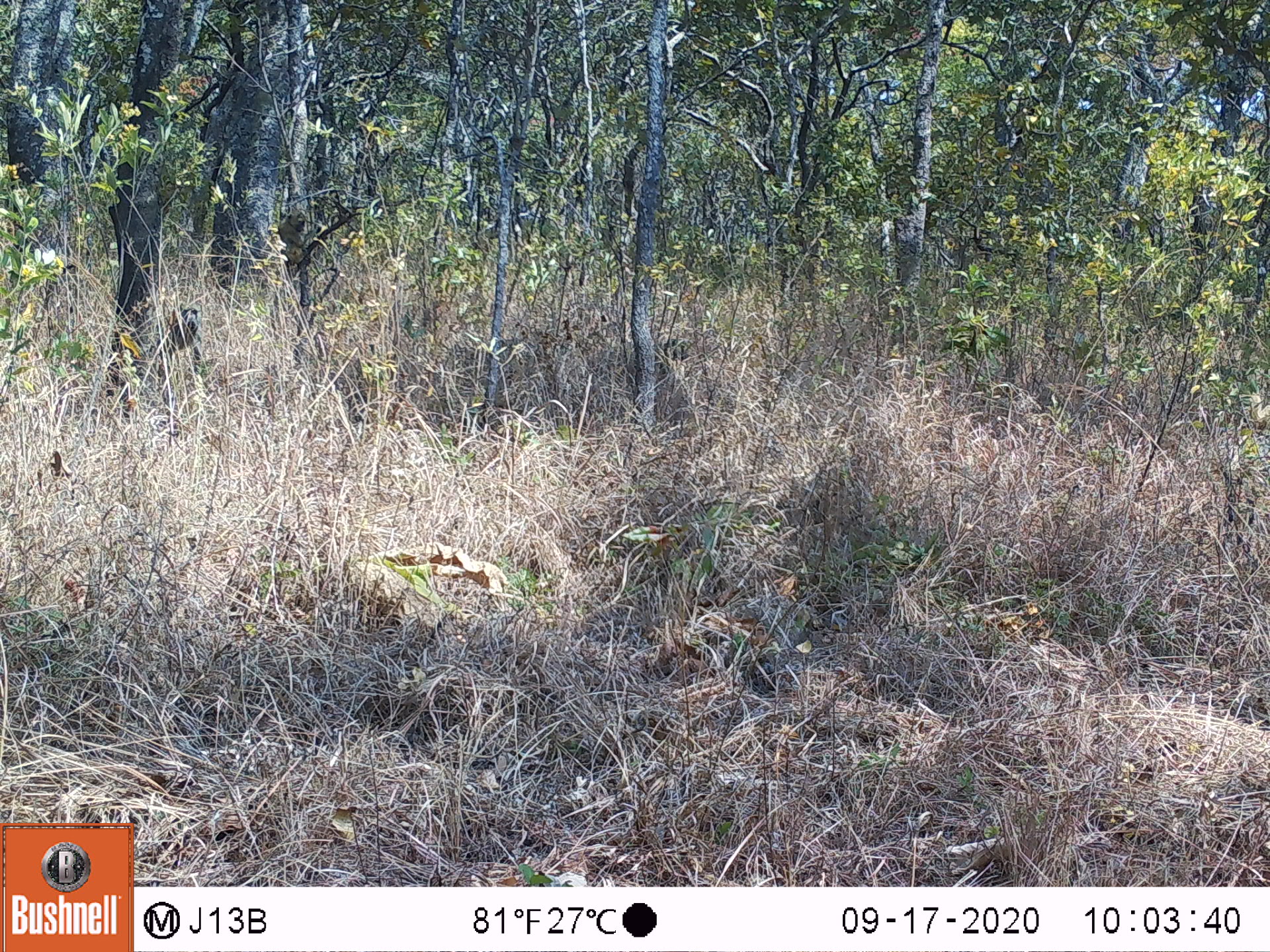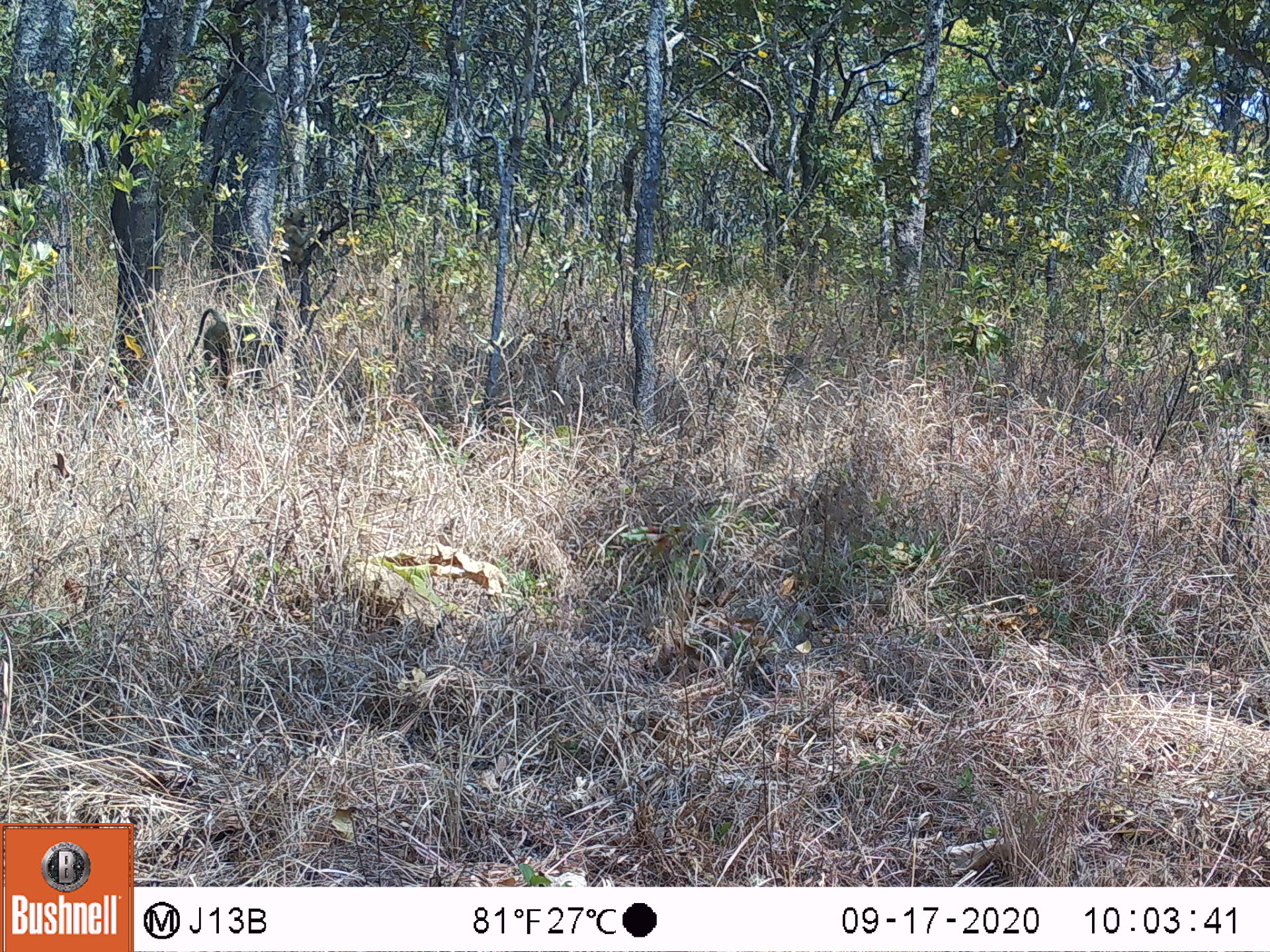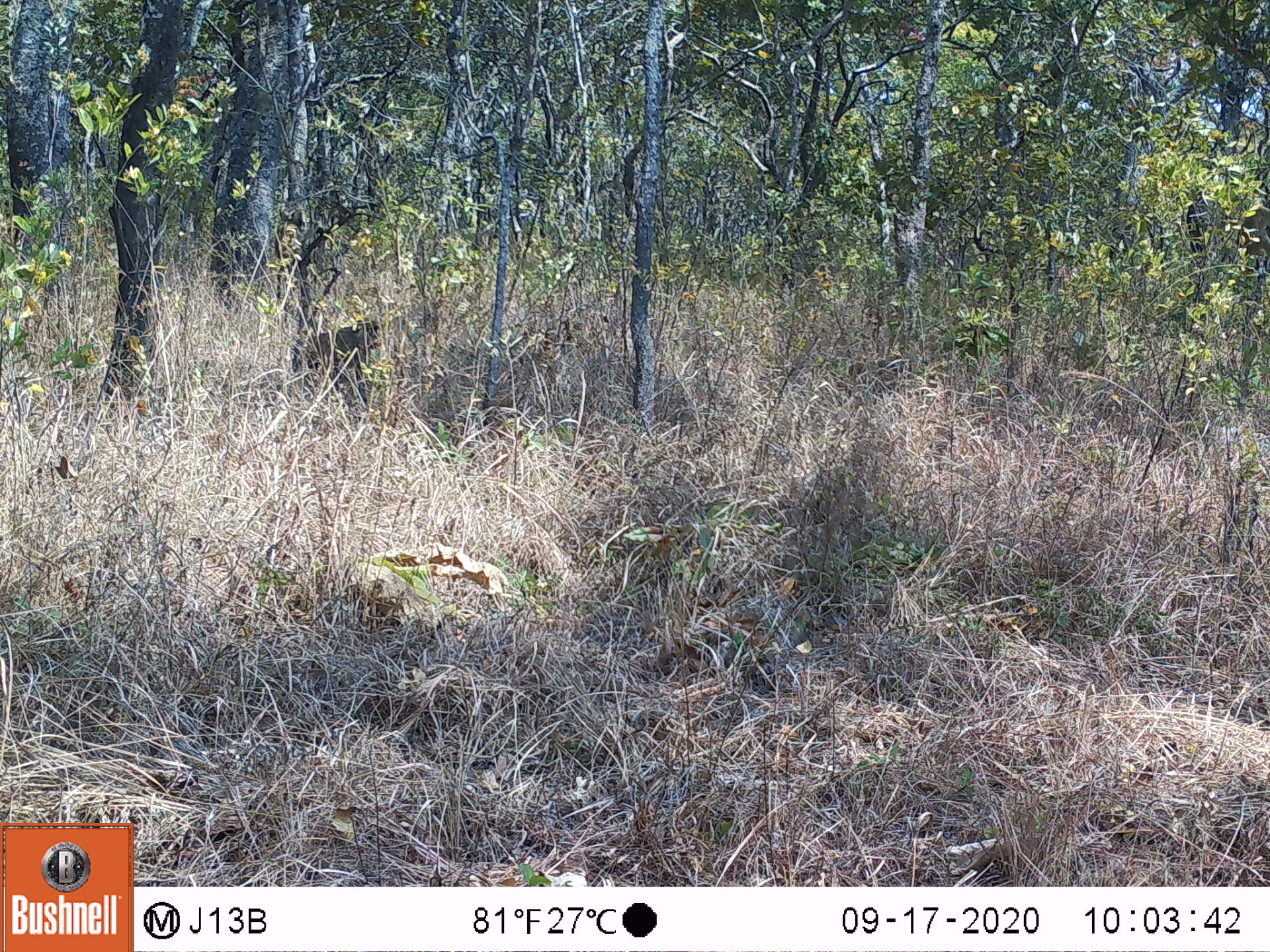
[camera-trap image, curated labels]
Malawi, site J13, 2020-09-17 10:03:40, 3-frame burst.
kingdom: Animalia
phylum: Chordata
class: Mammalia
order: Primates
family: Cercopithecidae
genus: Papio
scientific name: Papio cynocephalus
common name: yellow baboon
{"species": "yellow baboon (Papio cynocephalus)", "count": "1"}